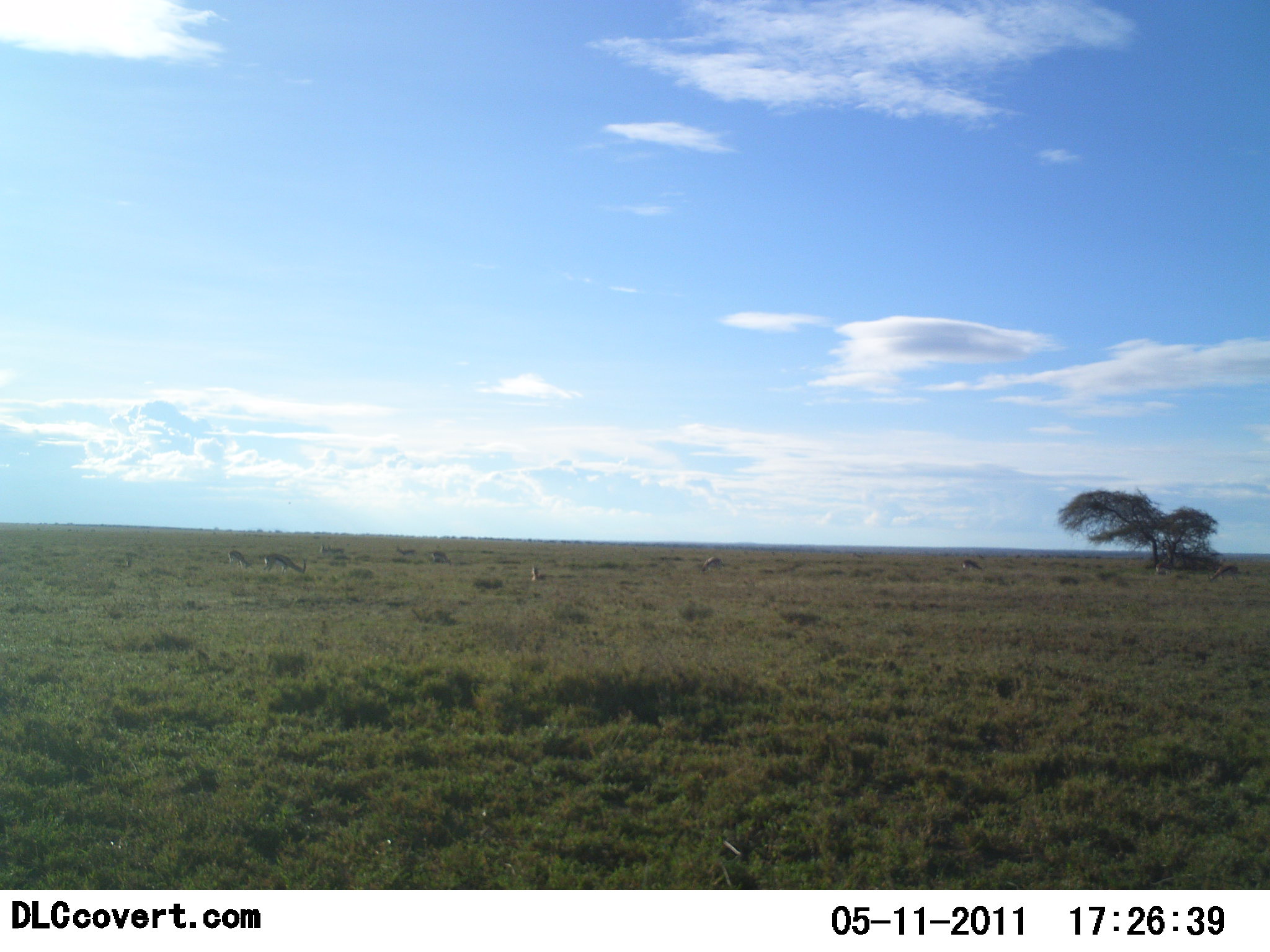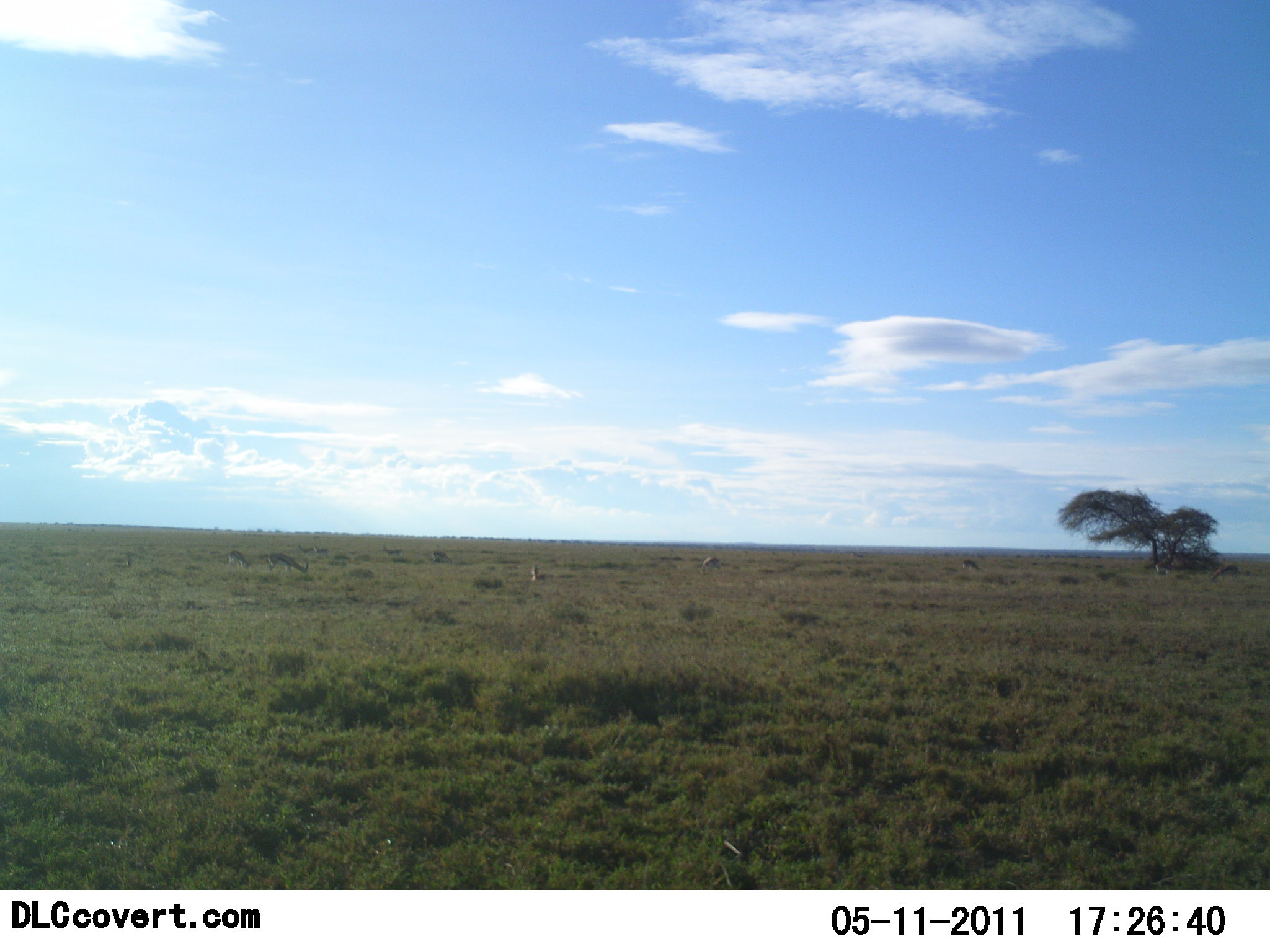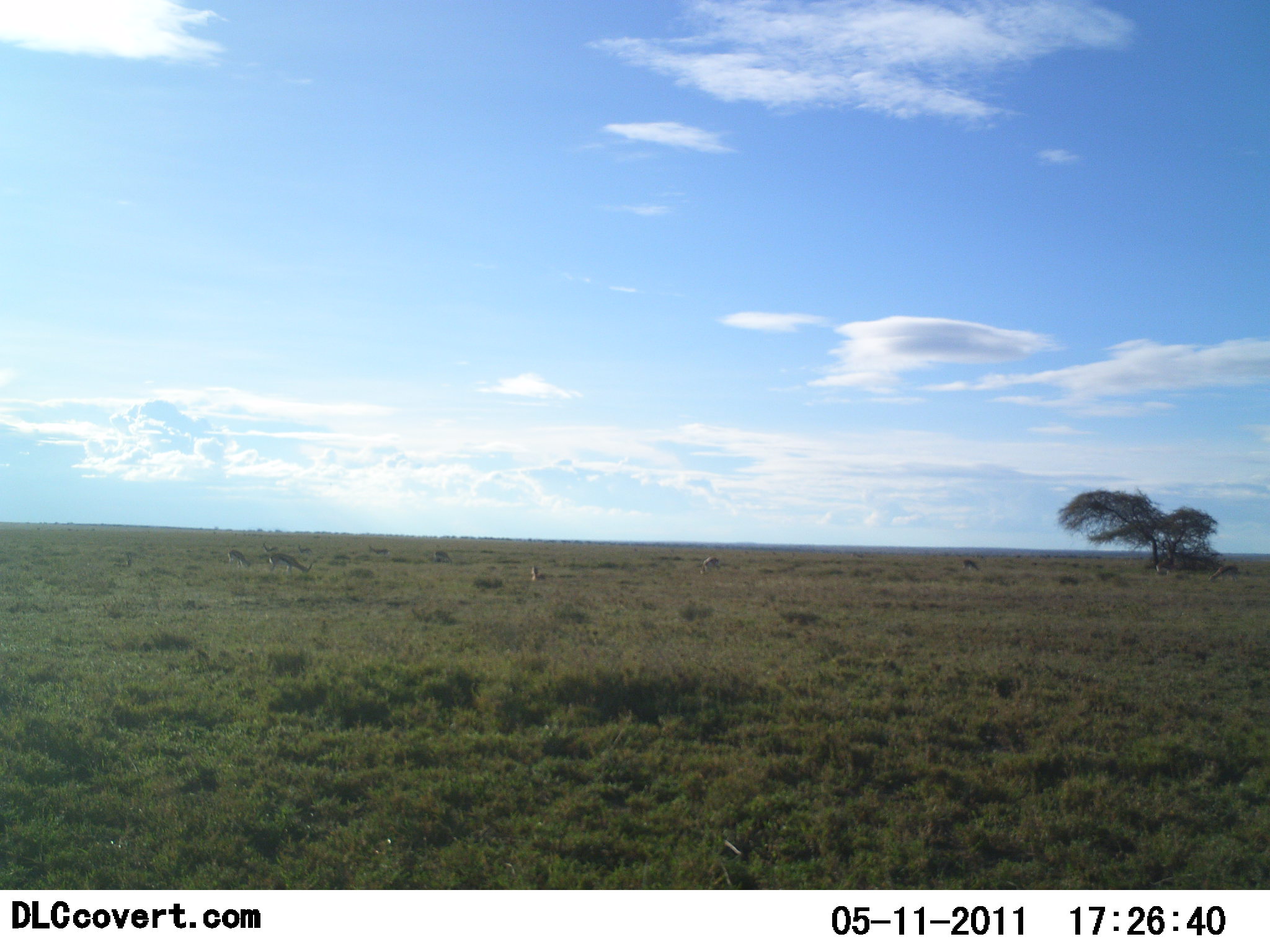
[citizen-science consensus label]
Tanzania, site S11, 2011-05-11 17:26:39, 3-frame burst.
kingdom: Animalia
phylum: Chordata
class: Mammalia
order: Artiodactyla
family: Bovidae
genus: Eudorcas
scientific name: Eudorcas thomsonii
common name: thomson's gazelle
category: gazellethomsons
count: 7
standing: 44%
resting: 0%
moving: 67%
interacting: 0%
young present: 0%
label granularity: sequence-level